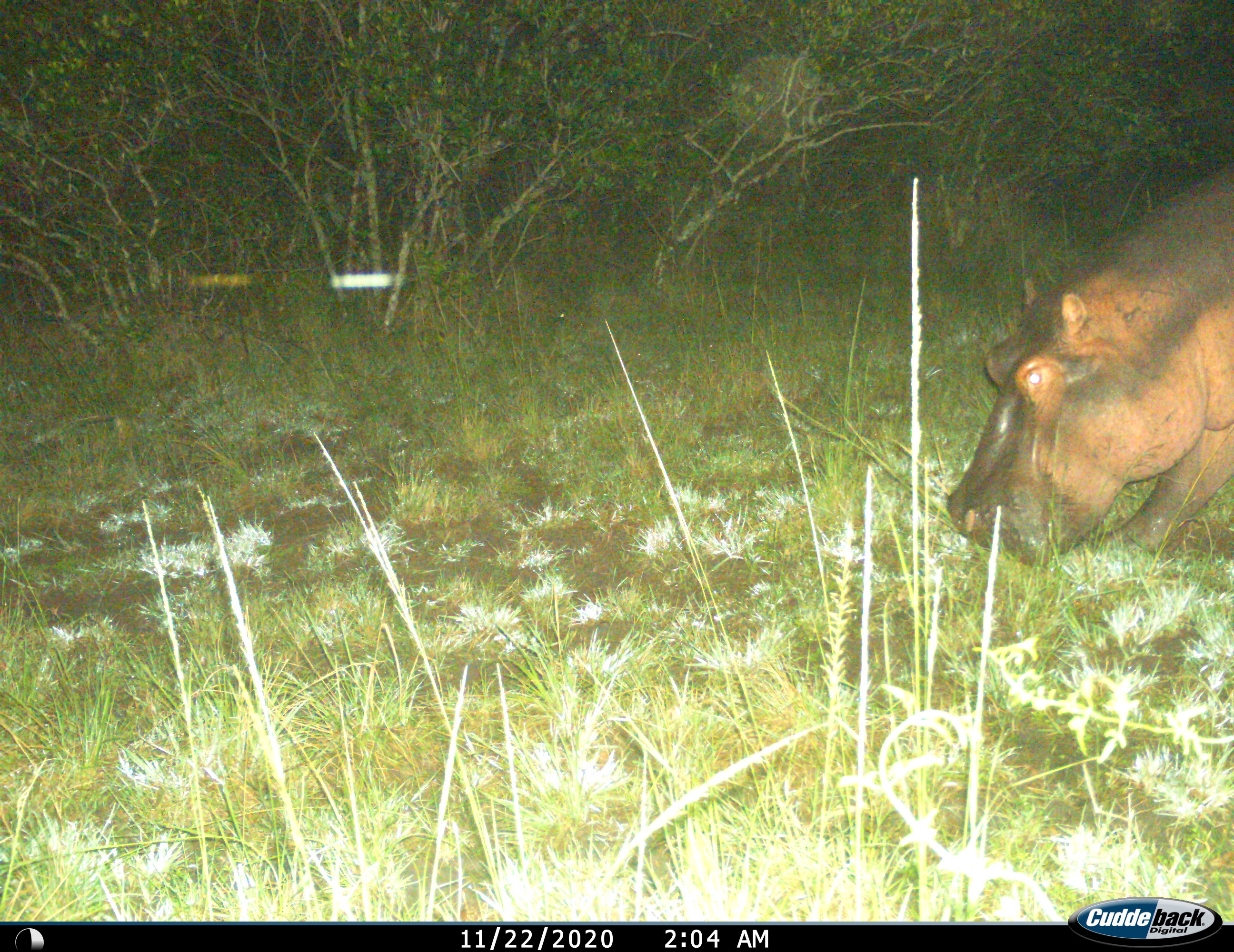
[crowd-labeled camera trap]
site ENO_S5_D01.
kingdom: Animalia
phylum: Chordata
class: Mammalia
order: Artiodactyla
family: Hippopotamidae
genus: Hippopotamus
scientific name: Hippopotamus amphibius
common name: hippopotamus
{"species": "hippopotamus (Hippopotamus amphibius)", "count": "1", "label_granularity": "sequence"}